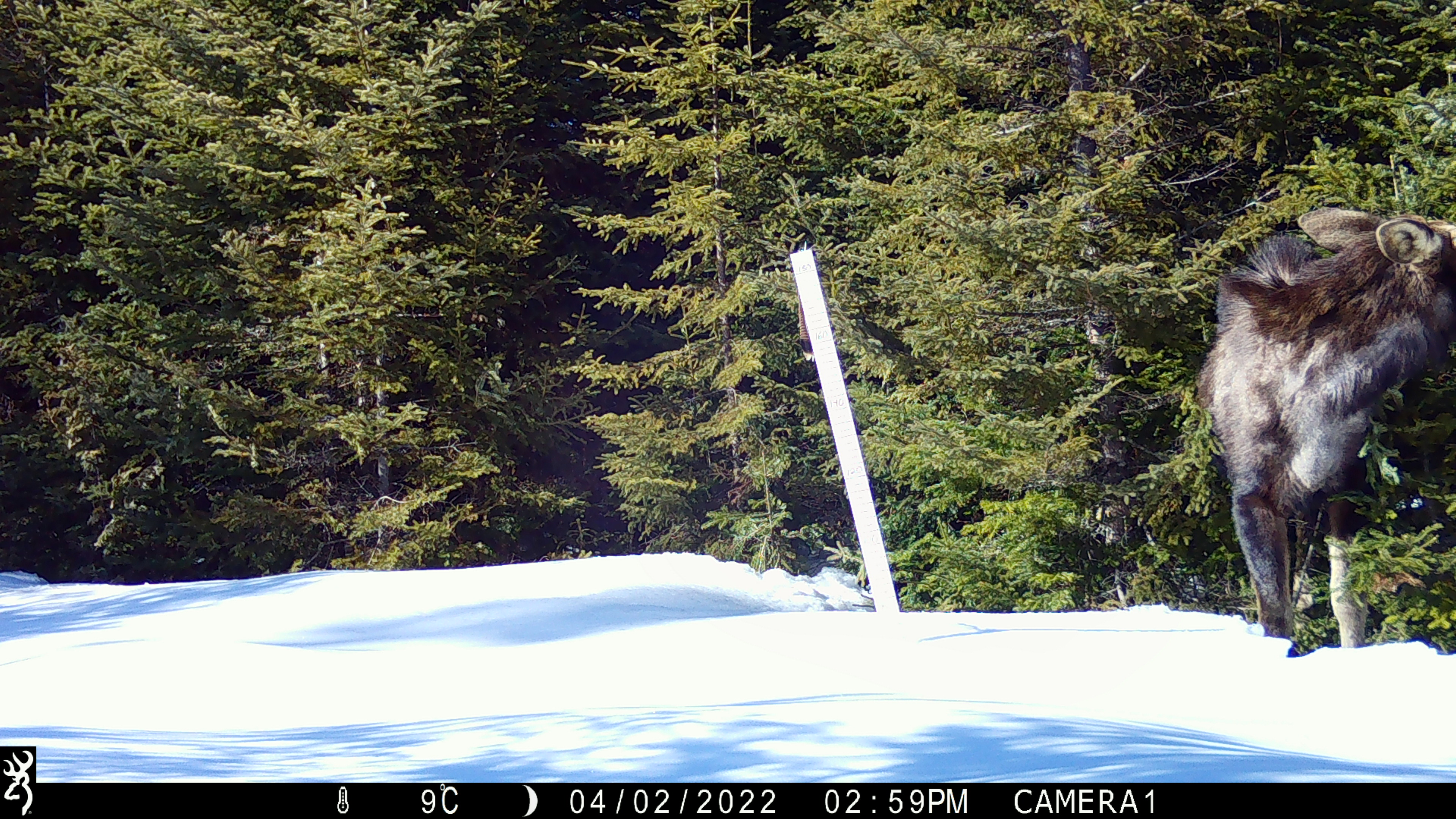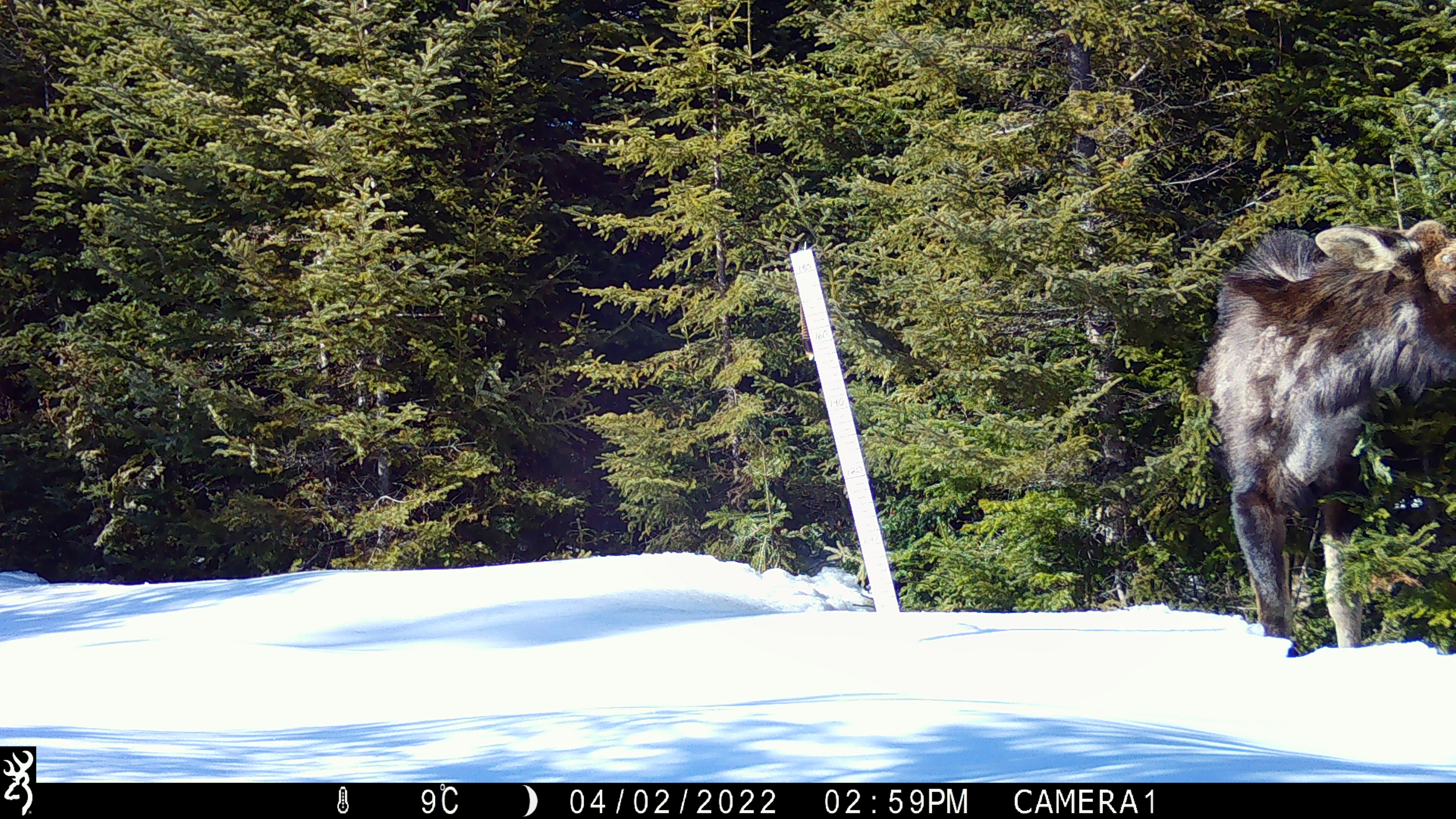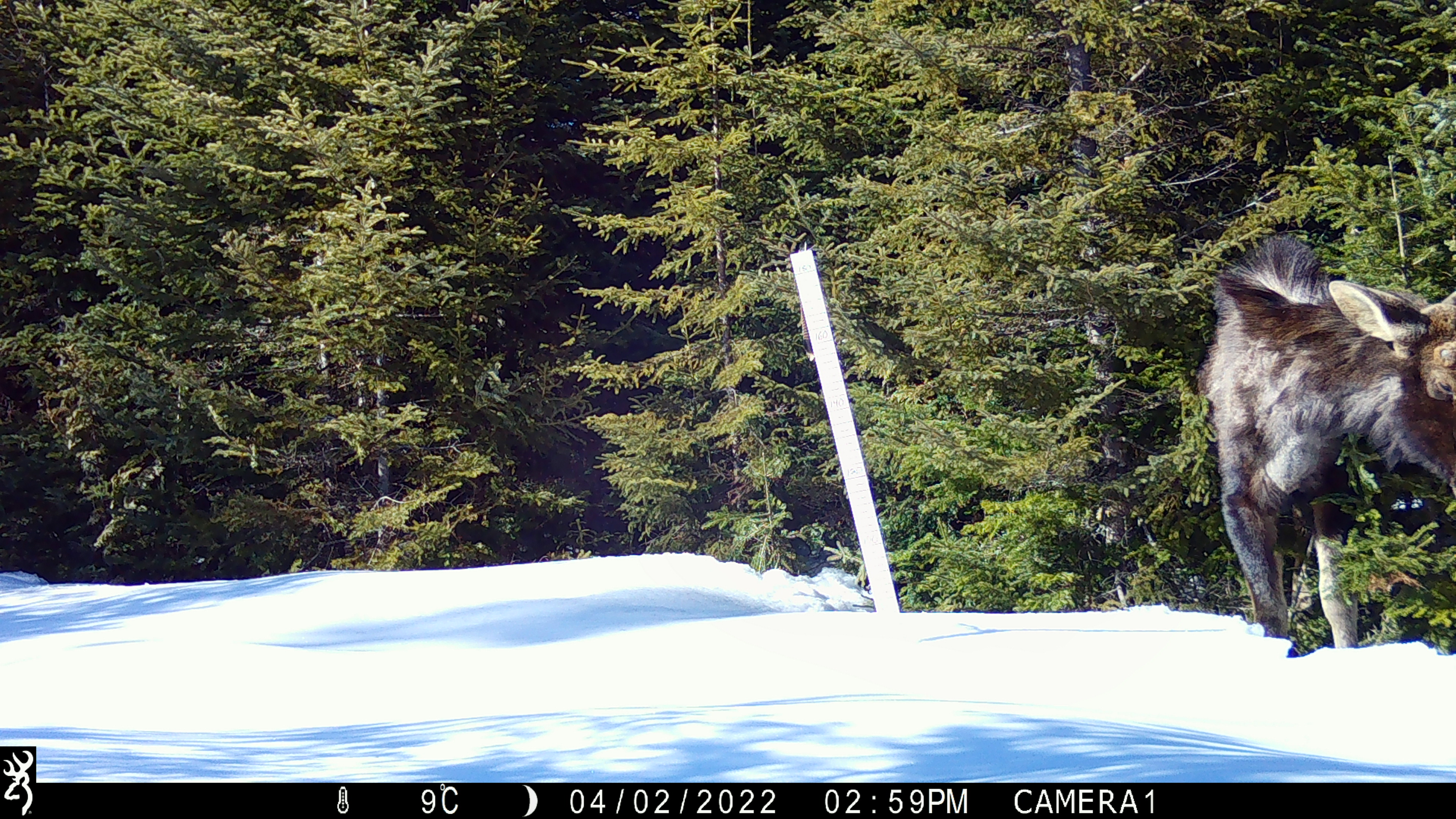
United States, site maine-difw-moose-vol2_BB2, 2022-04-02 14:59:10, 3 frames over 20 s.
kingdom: Animalia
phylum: Chordata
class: Mammalia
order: Artiodactyla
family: Cervidae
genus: Alces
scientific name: Alces alces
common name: moose